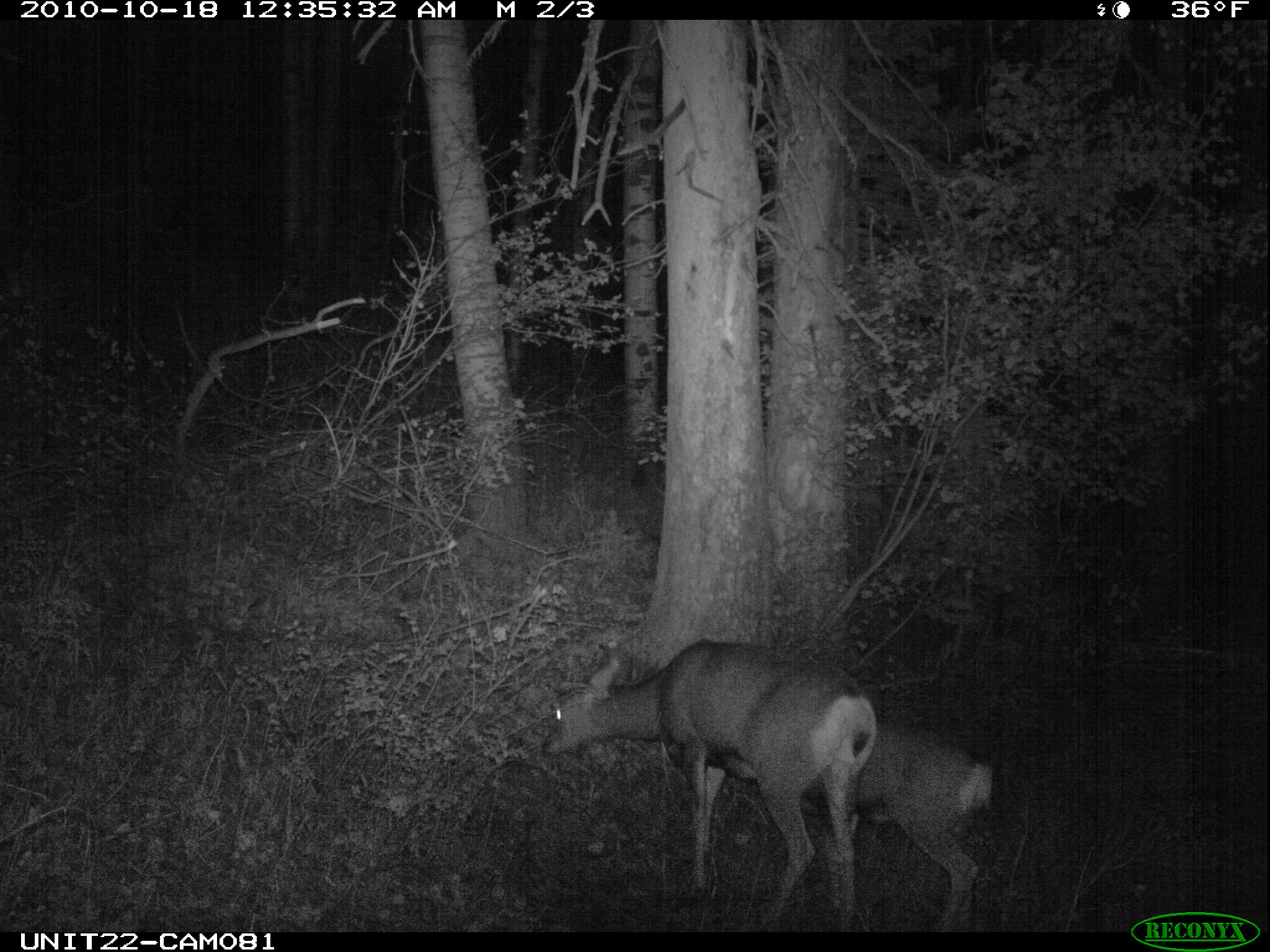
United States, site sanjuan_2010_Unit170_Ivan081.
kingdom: Animalia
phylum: Chordata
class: Mammalia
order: Artiodactyla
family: Cervidae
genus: Odocoileus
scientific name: Odocoileus hemionus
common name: mule deer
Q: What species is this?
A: Odocoileus hemionus (mule deer).